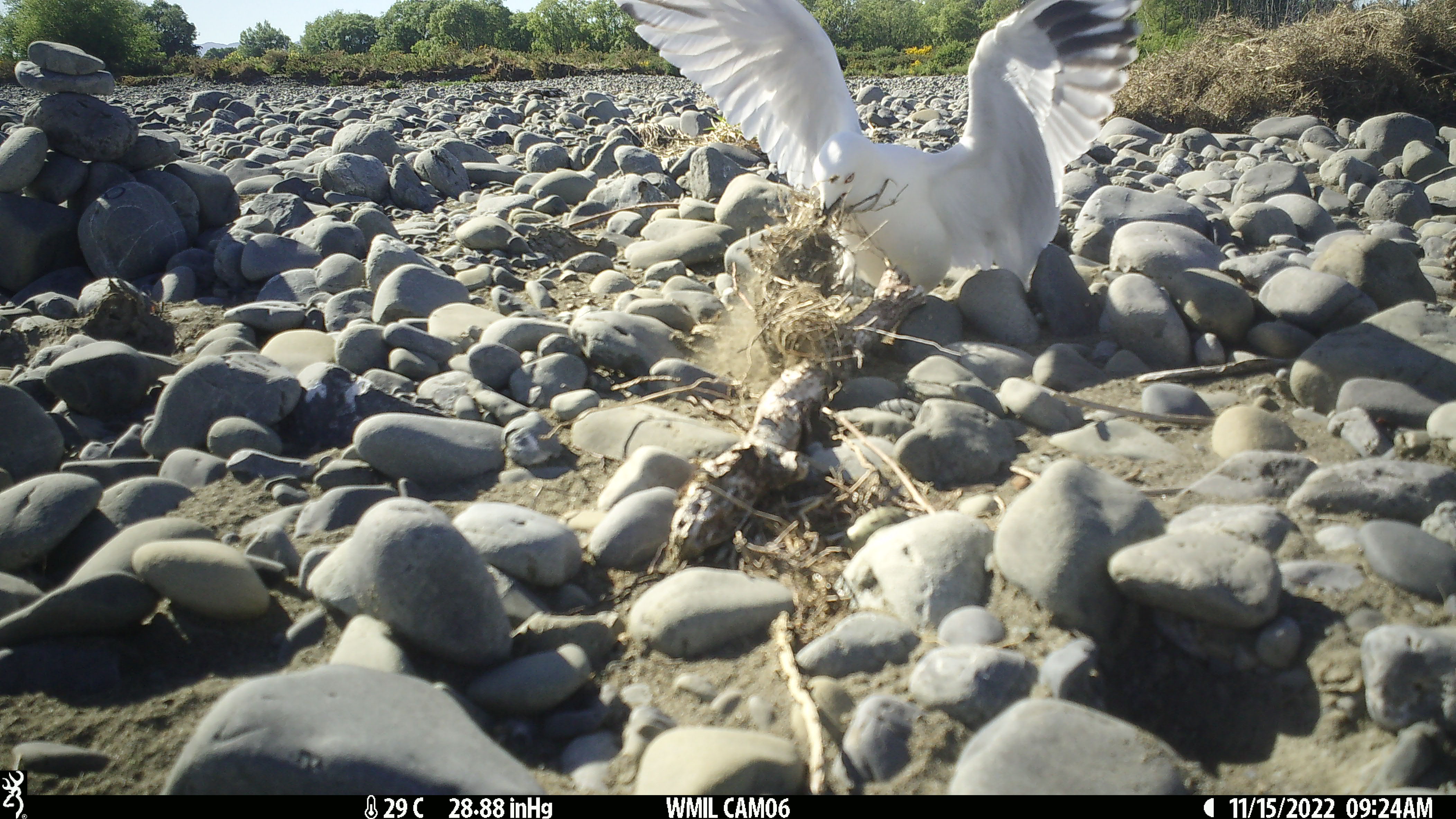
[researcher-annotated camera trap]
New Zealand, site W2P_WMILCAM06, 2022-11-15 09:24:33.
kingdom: Animalia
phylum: Chordata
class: Aves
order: Charadriiformes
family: Laridae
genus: Chroicocephalus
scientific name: Chroicocephalus bulleri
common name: black-billed gull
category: black billed gull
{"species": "black billed gull (black-billed gull) (Chroicocephalus bulleri)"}